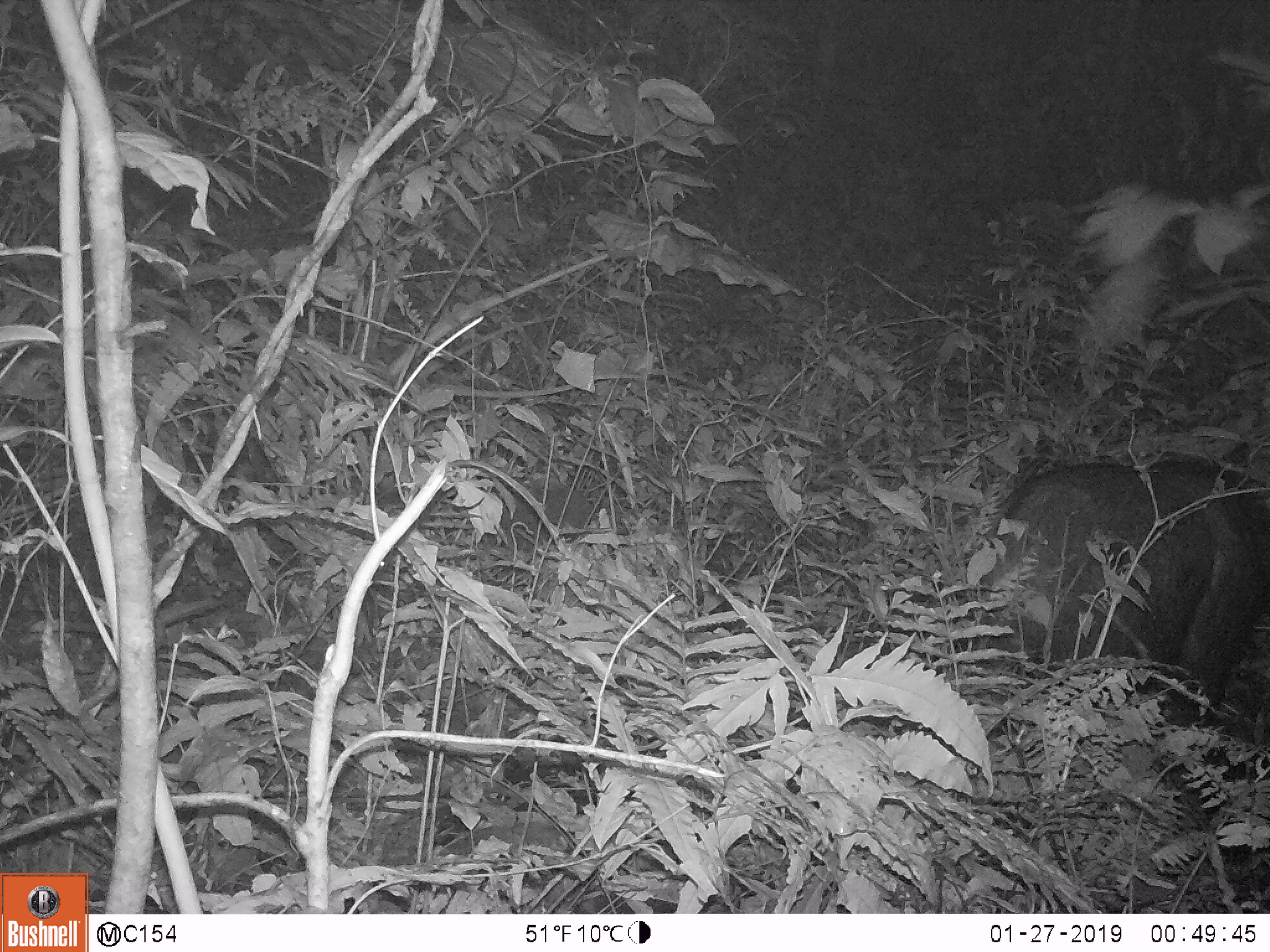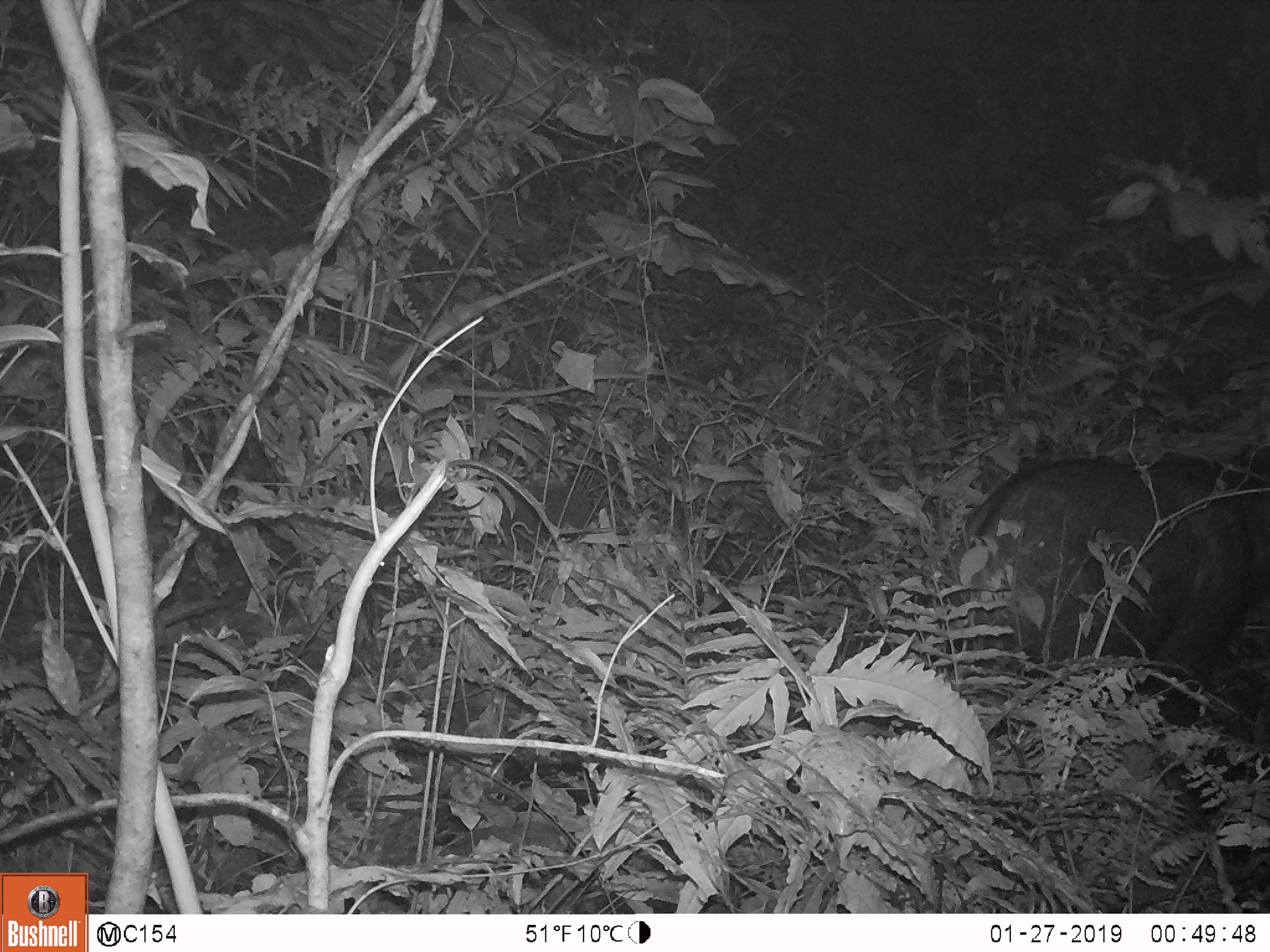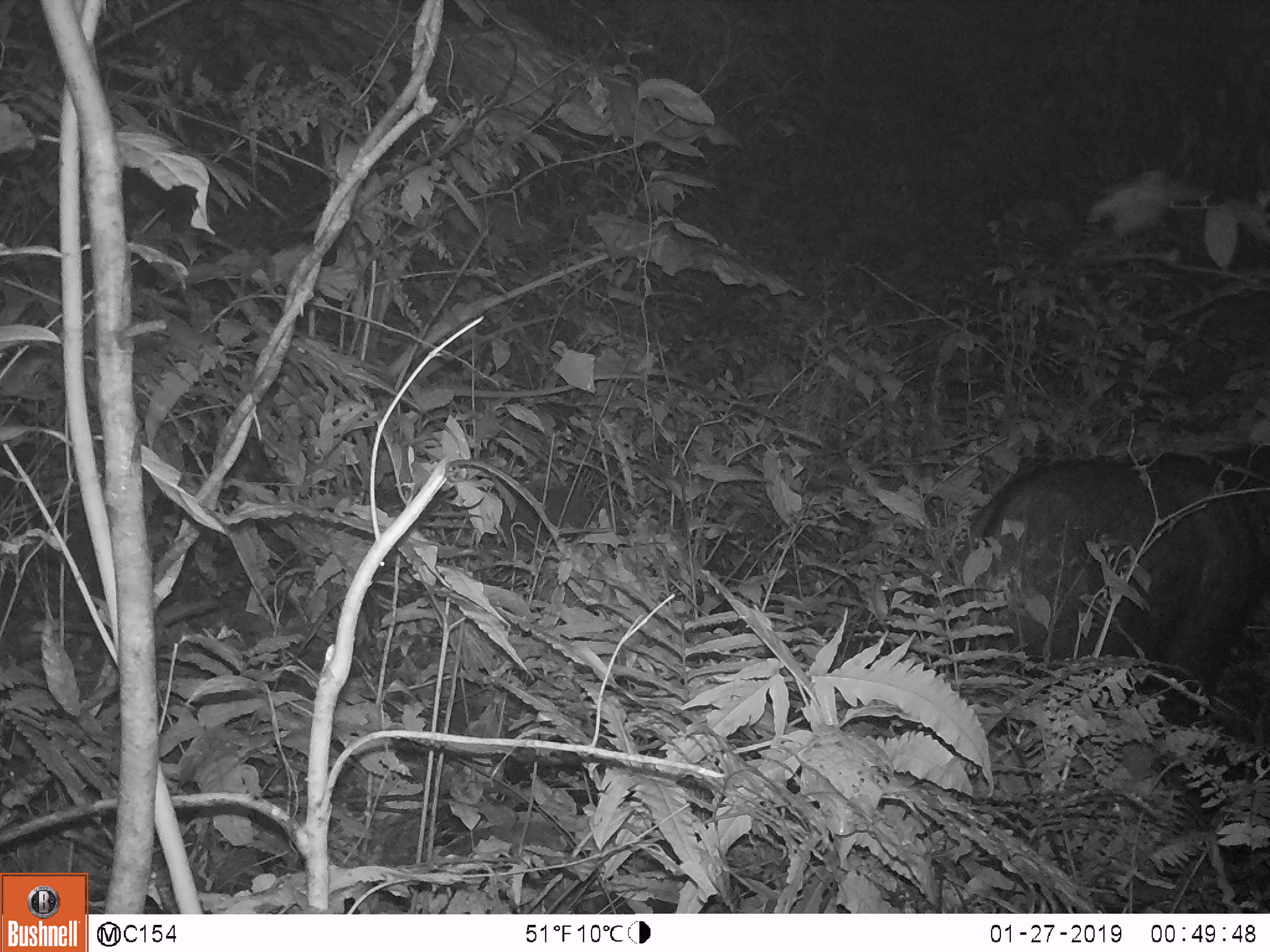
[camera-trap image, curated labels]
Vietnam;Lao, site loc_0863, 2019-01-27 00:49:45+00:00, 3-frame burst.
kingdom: Animalia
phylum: Chordata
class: Mammalia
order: Artiodactyla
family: Bovidae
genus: Capricornis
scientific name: Capricornis sumatraensis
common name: chinese serow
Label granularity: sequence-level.